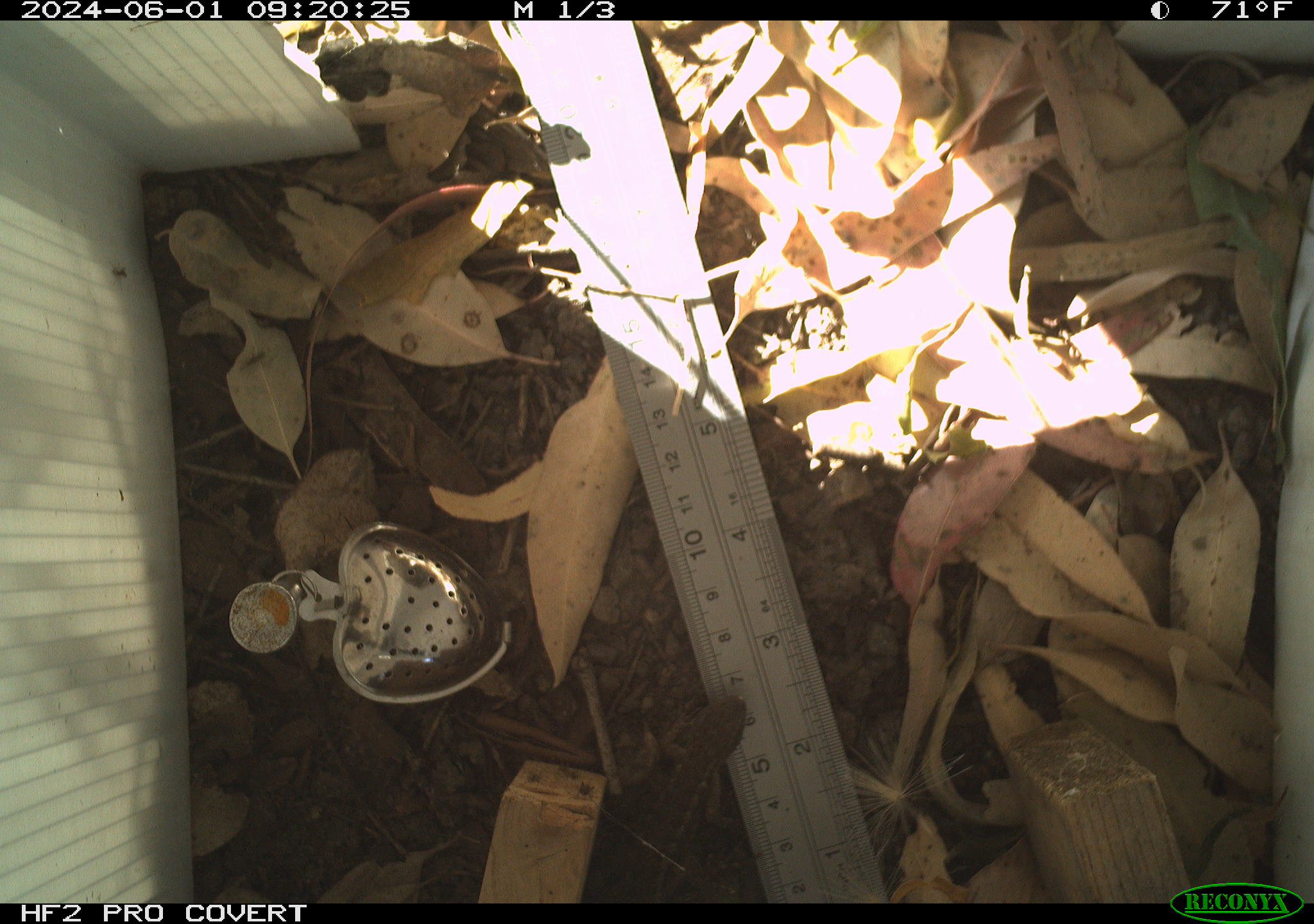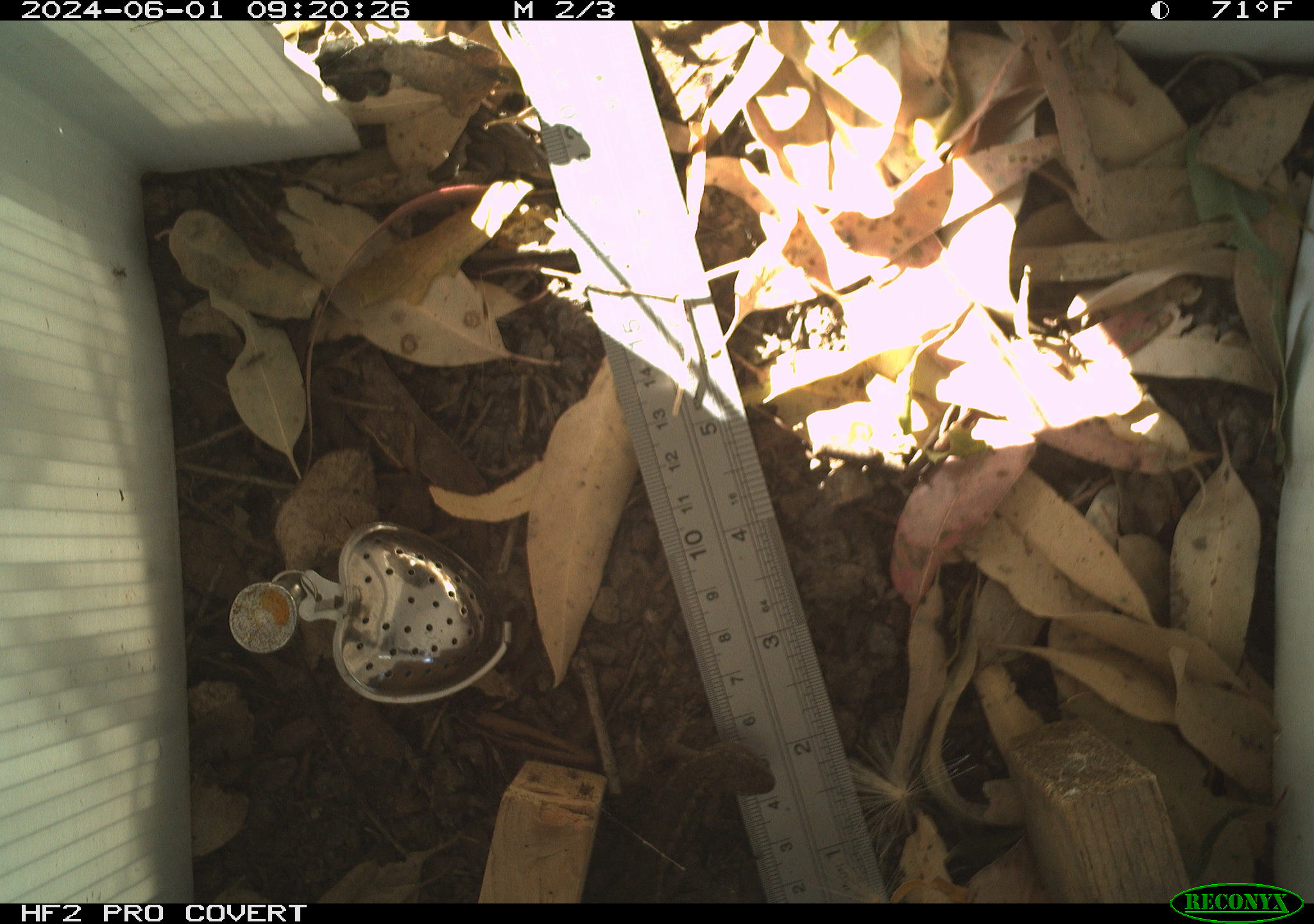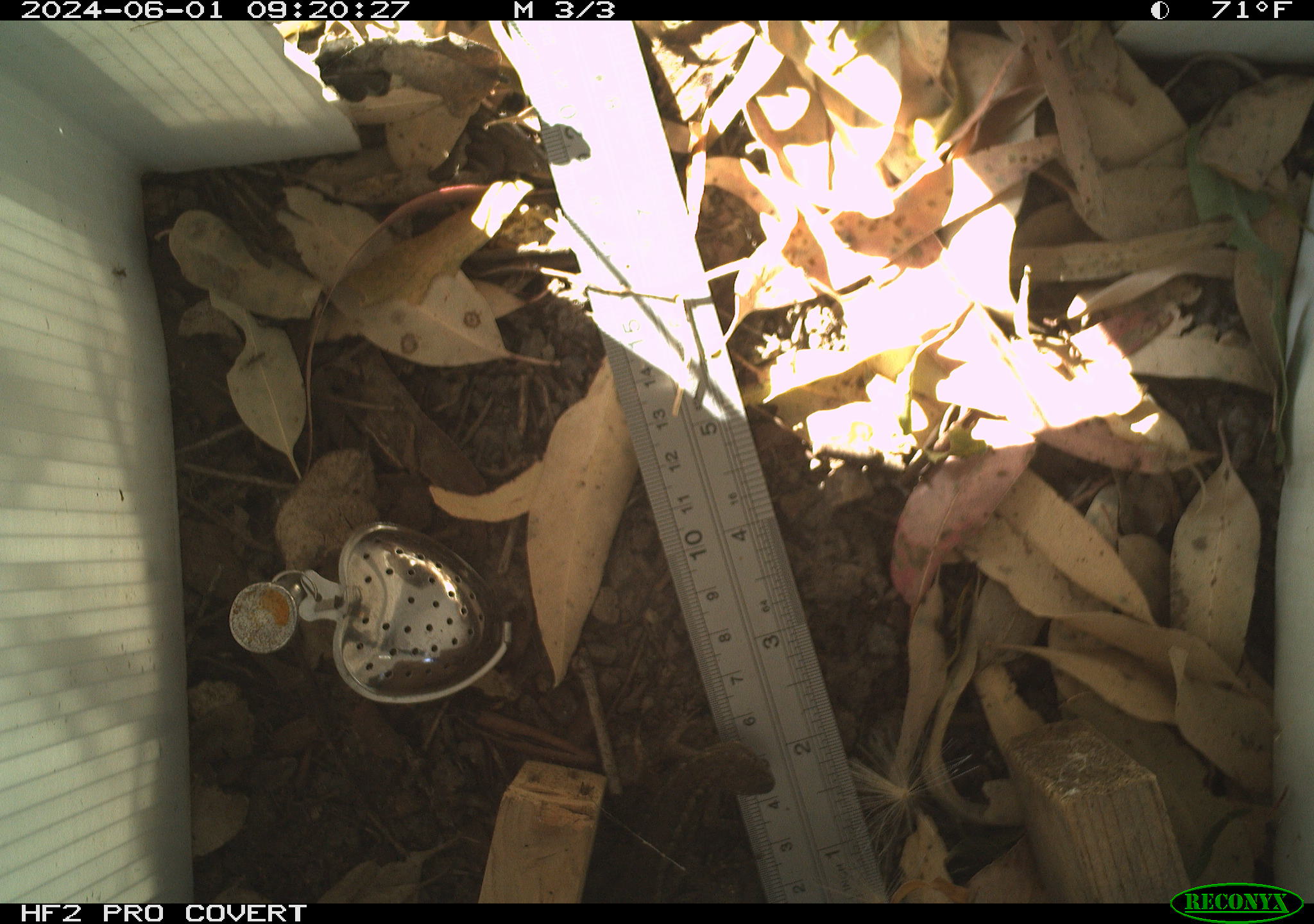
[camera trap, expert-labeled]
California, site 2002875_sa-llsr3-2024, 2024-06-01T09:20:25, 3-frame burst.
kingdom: Animalia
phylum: Chordata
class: Reptilia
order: Squamata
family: Phrynosomatidae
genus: Sceloporus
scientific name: Sceloporus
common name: spiny lizards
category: sceloporus species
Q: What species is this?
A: Sceloporus species (spiny lizards) (Sceloporus).